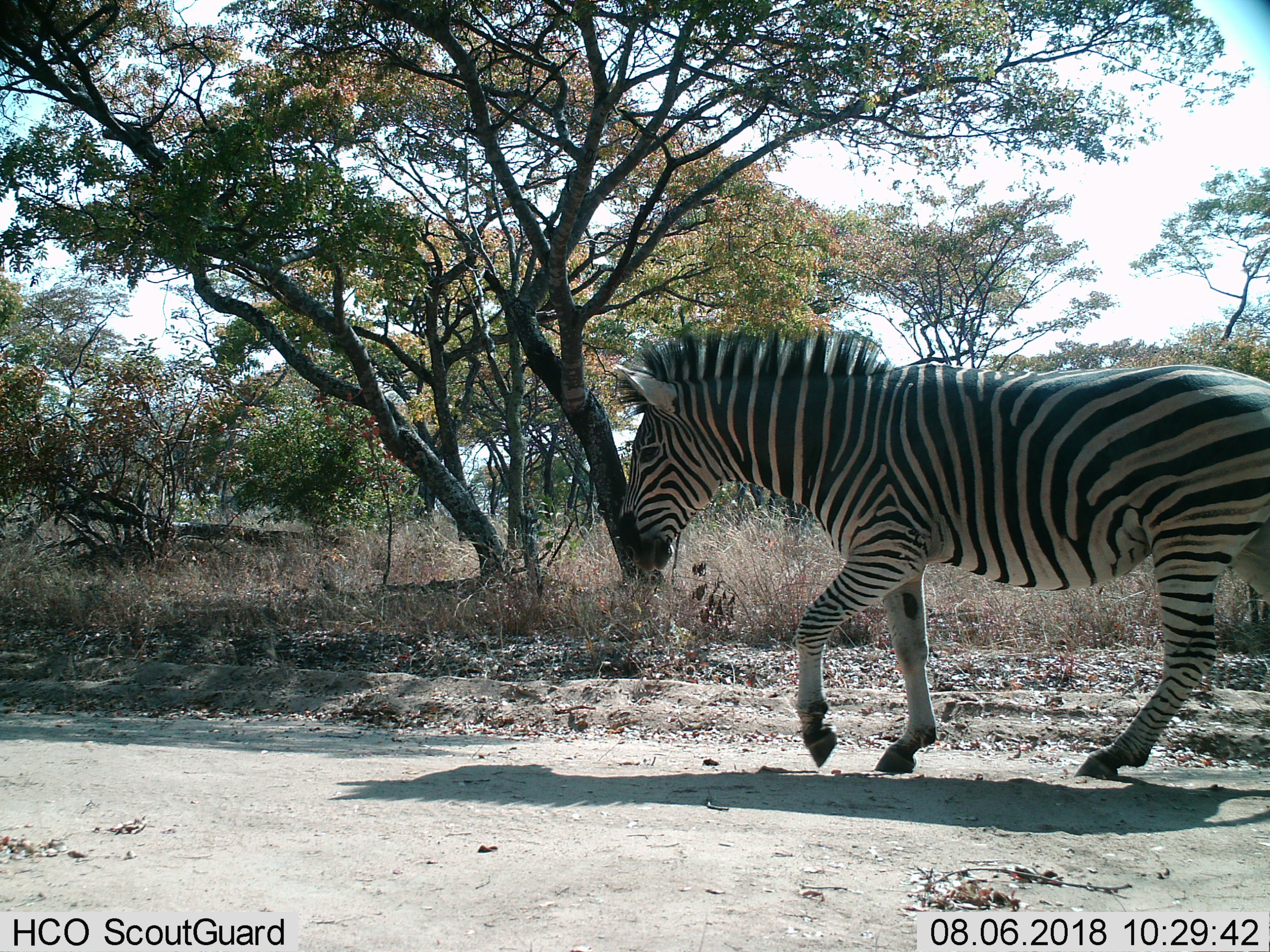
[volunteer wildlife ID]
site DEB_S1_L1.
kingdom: Animalia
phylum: Chordata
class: Mammalia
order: Perissodactyla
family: Equidae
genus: Equus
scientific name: Equus quagga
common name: plains zebra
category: zebraplains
Zebraplains (plains zebra) (Equus quagga), count 1. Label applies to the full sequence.